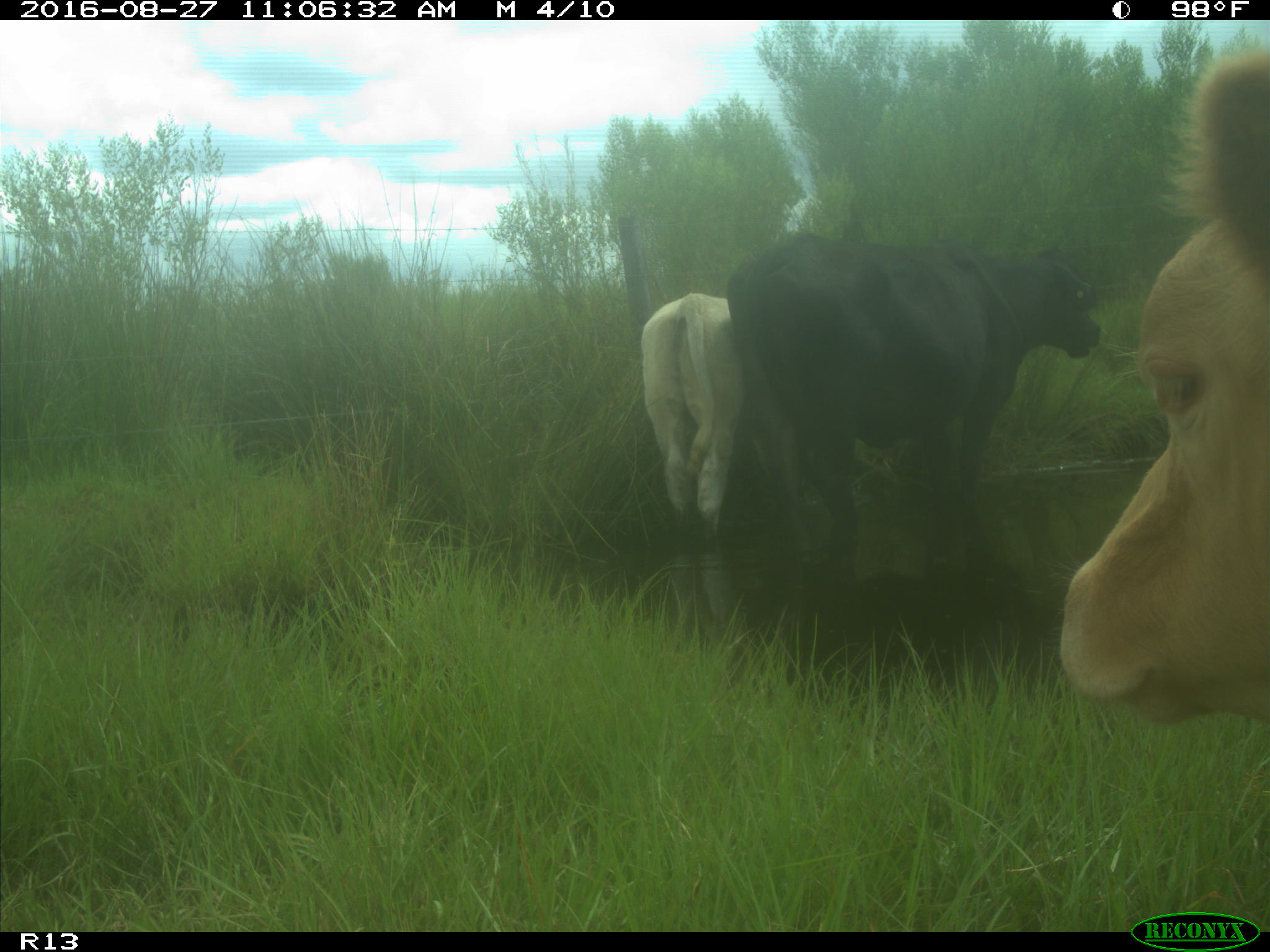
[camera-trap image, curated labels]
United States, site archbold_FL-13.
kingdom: Animalia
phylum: Chordata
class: Mammalia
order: Artiodactyla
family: Bovidae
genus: Bos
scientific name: Bos taurus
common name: domestic cow